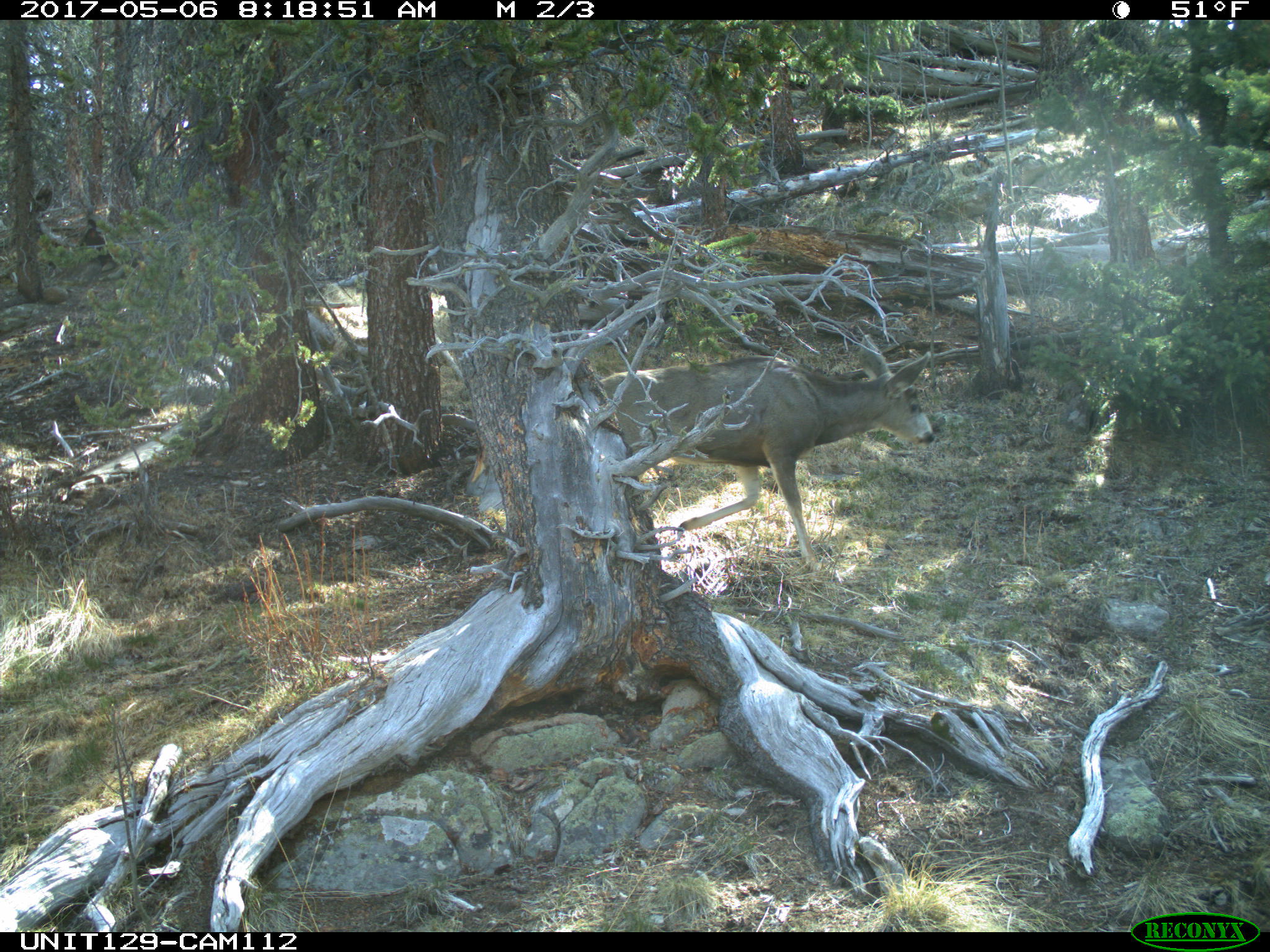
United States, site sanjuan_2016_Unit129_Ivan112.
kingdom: Animalia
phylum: Chordata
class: Mammalia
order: Artiodactyla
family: Cervidae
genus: Odocoileus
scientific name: Odocoileus hemionus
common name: mule deer